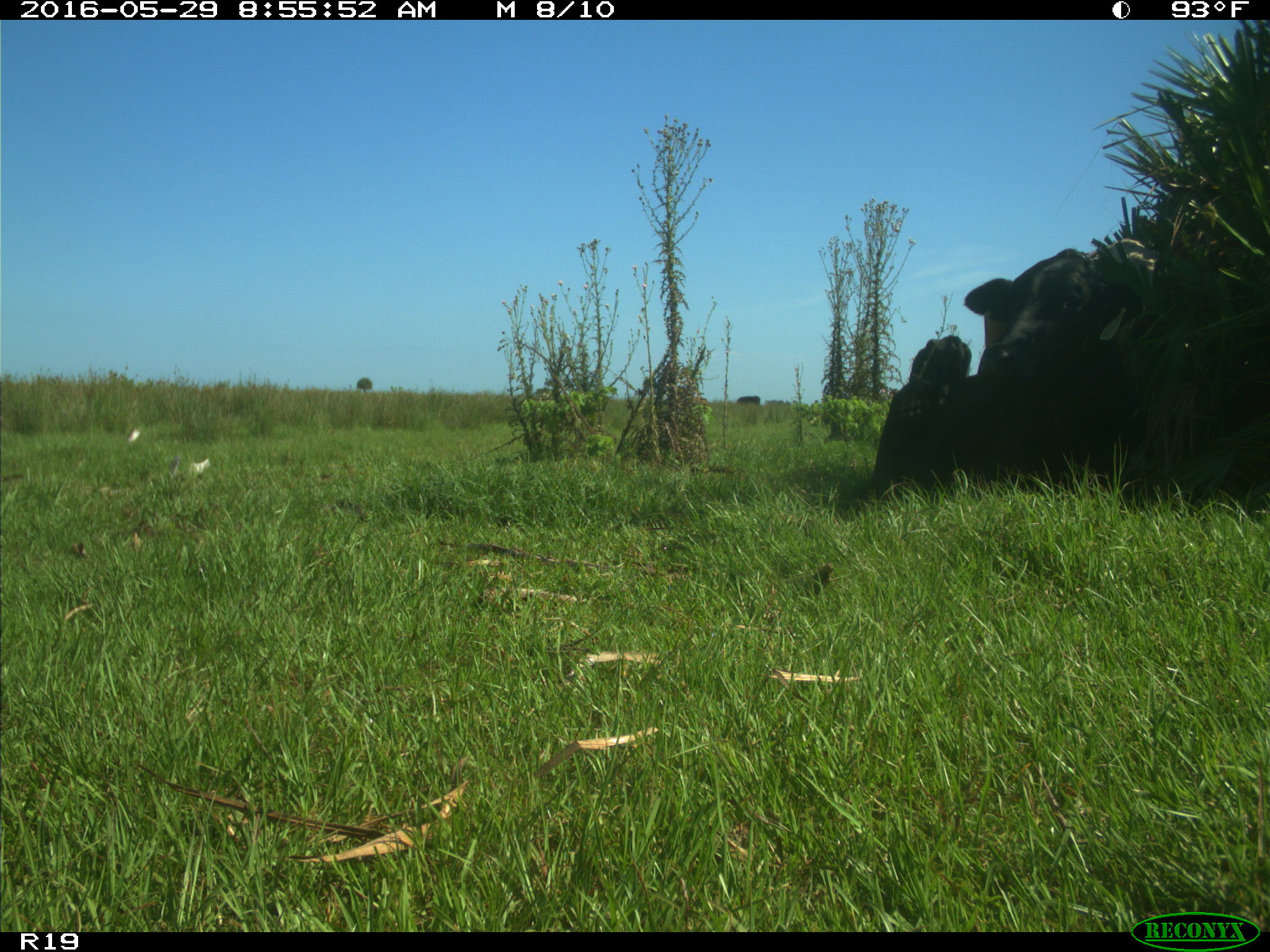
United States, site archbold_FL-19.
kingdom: Animalia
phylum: Chordata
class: Mammalia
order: Artiodactyla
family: Bovidae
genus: Bos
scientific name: Bos taurus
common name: domestic cow